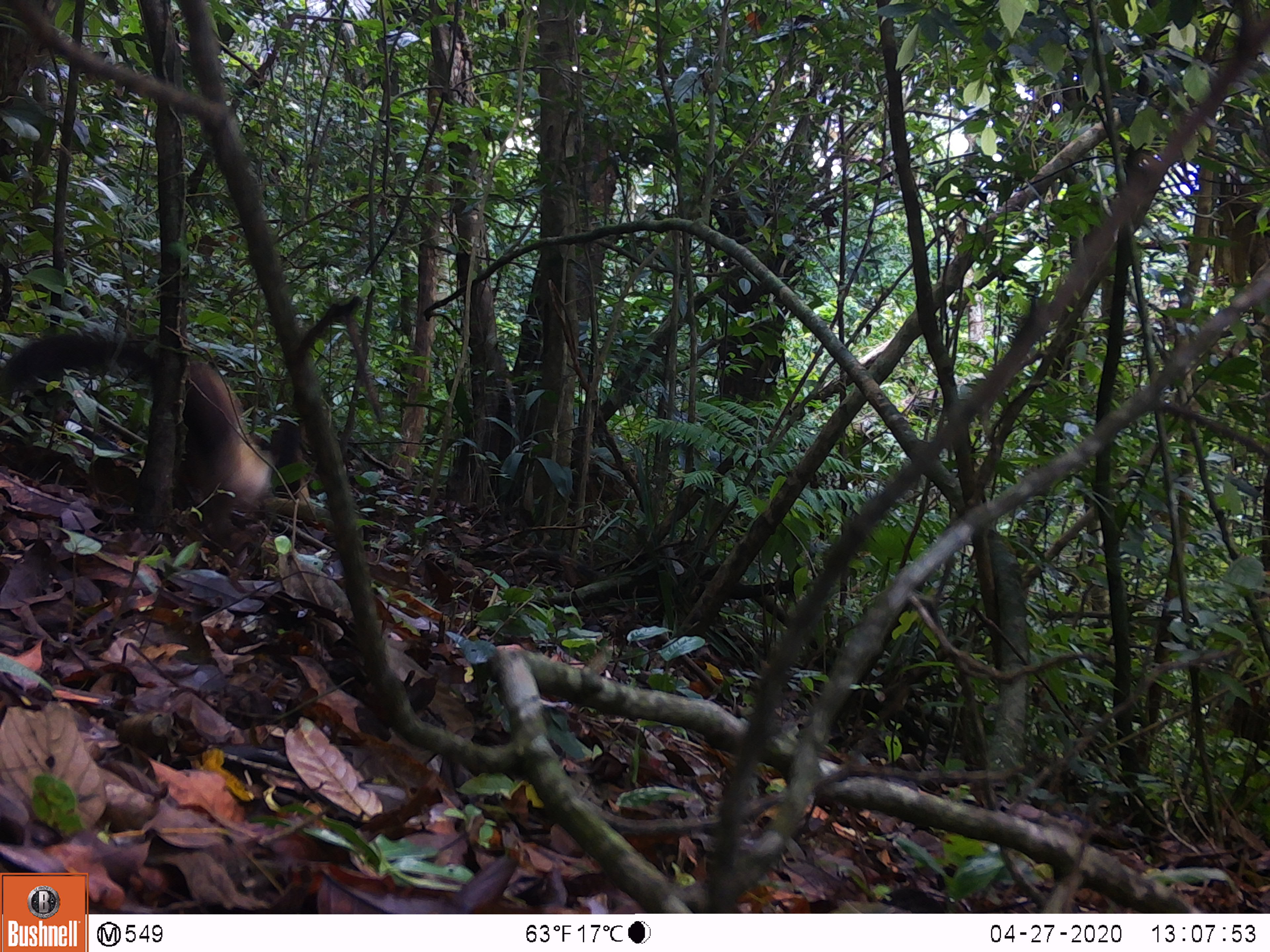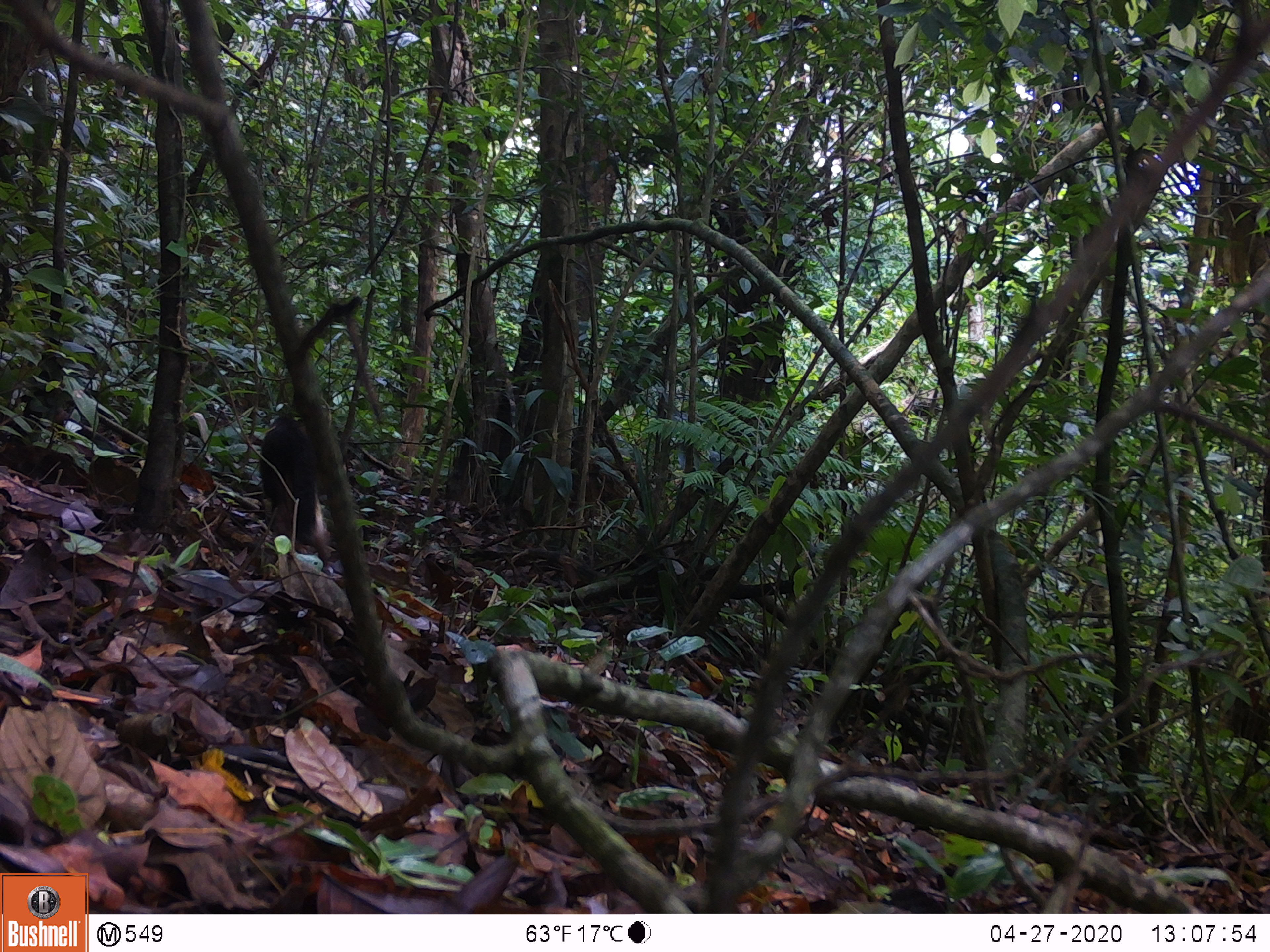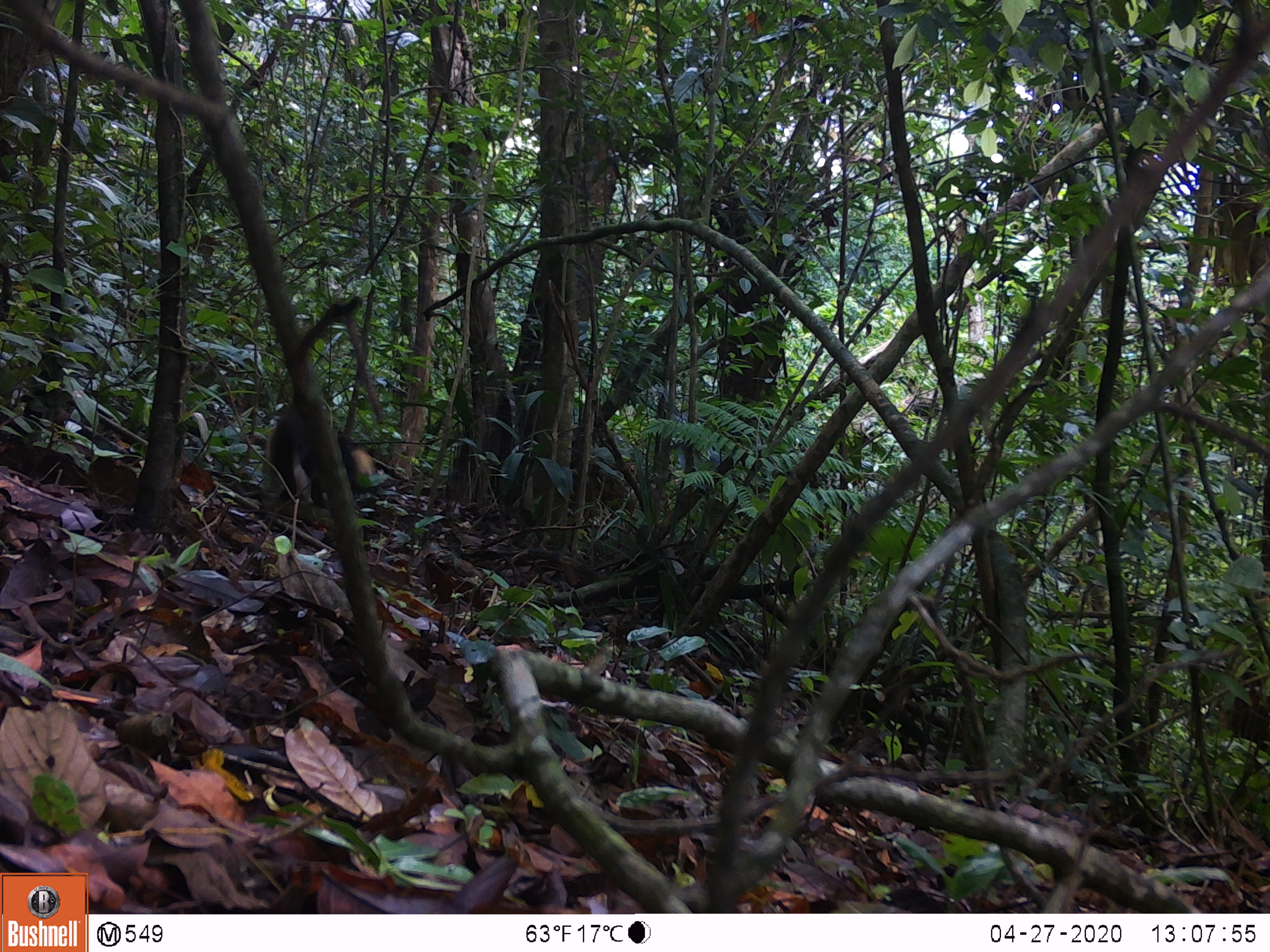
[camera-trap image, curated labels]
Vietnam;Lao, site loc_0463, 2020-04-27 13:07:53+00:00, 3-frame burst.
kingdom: Animalia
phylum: Chordata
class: Mammalia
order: Carnivora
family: Mustelidae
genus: Martes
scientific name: Martes flavigula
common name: yellow-throated marten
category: yellow throated marten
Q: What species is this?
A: Yellow throated marten (yellow-throated marten) (Martes flavigula).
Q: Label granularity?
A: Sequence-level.